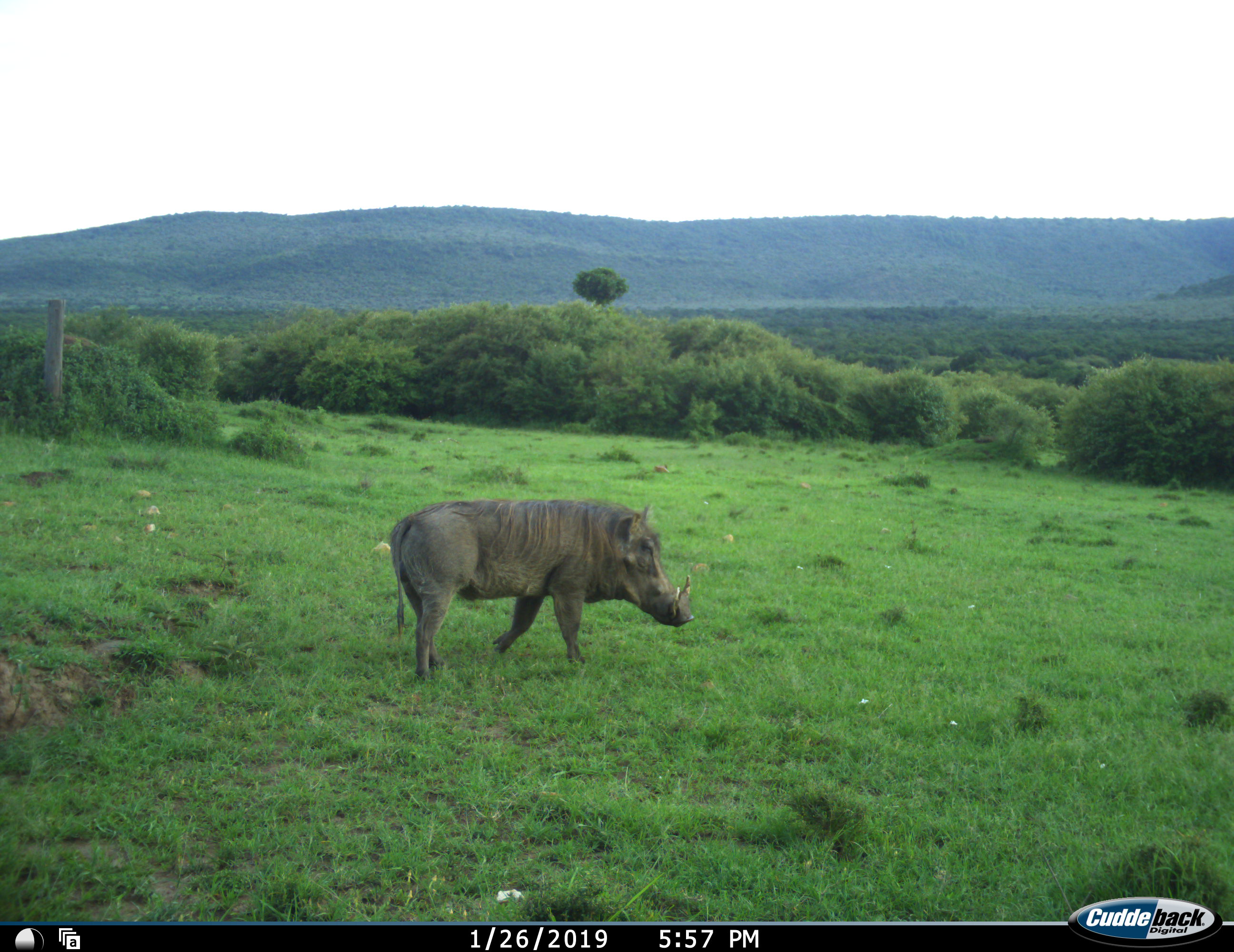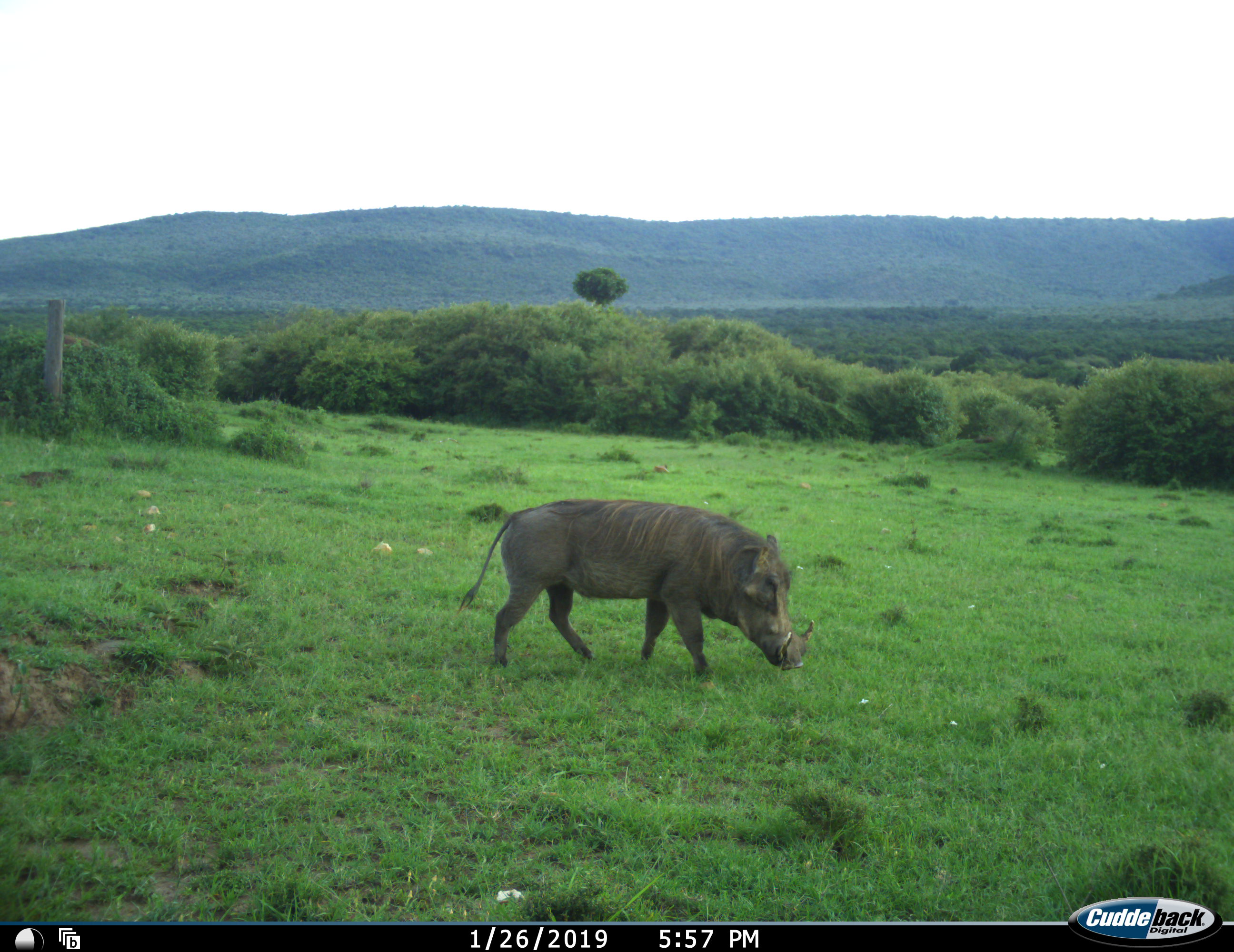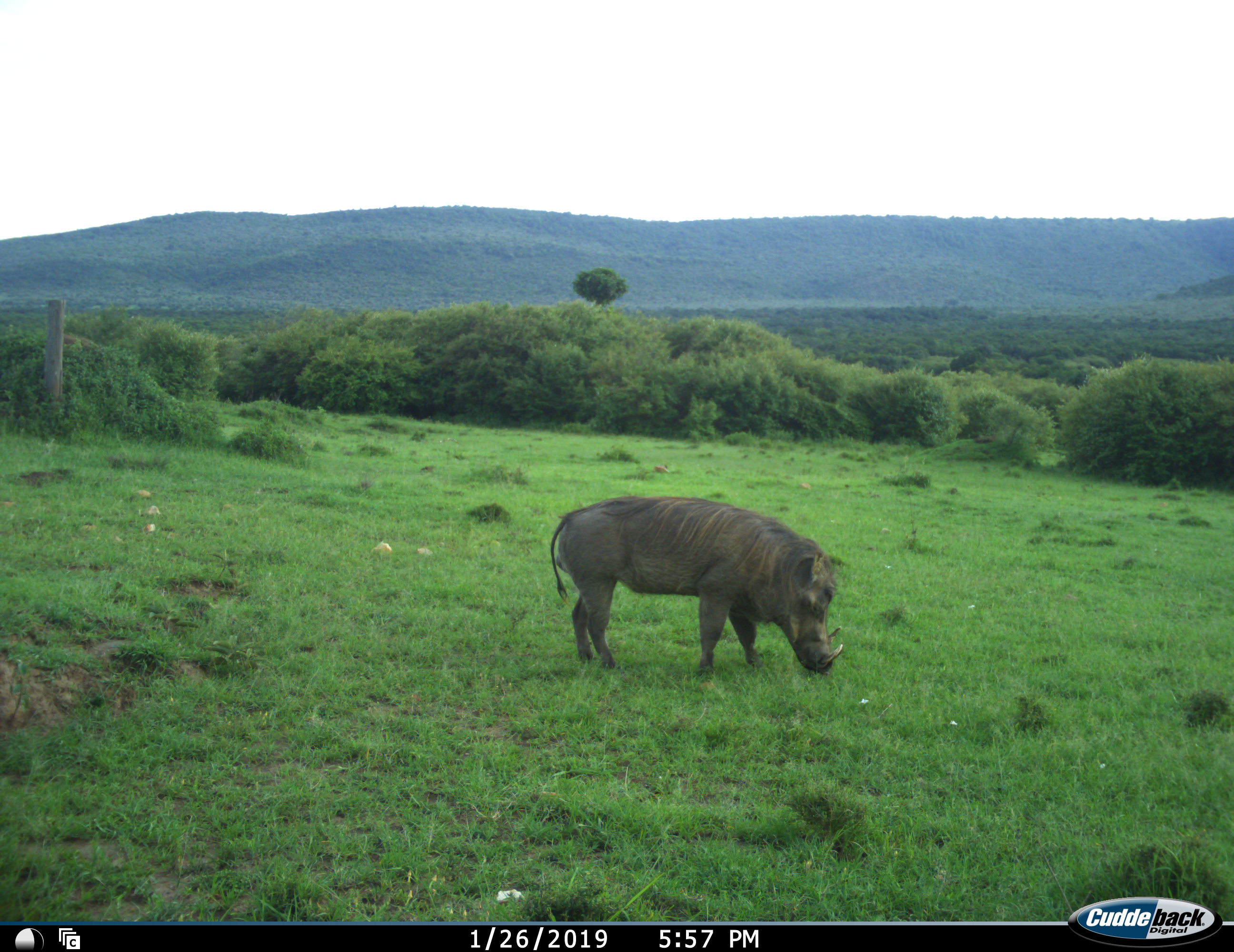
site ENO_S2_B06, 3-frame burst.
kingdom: Animalia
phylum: Chordata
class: Mammalia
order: Artiodactyla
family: Suidae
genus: Phacochoerus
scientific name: Phacochoerus africanus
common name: warthog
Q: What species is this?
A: Warthog (Phacochoerus africanus).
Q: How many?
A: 1.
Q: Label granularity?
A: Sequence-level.